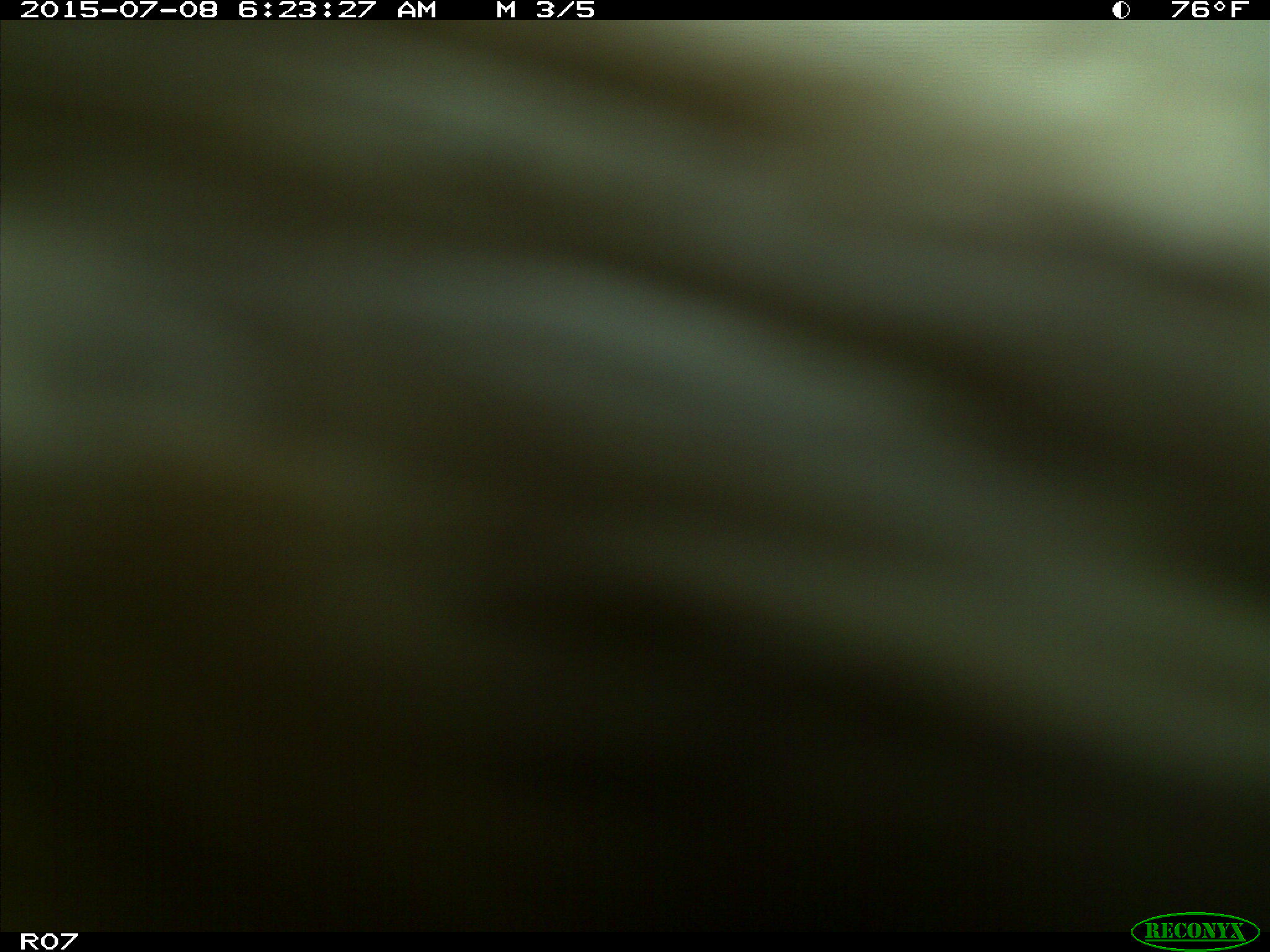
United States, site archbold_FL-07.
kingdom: Animalia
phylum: Chordata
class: Mammalia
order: Artiodactyla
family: Bovidae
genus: Bos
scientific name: Bos taurus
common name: domestic cow